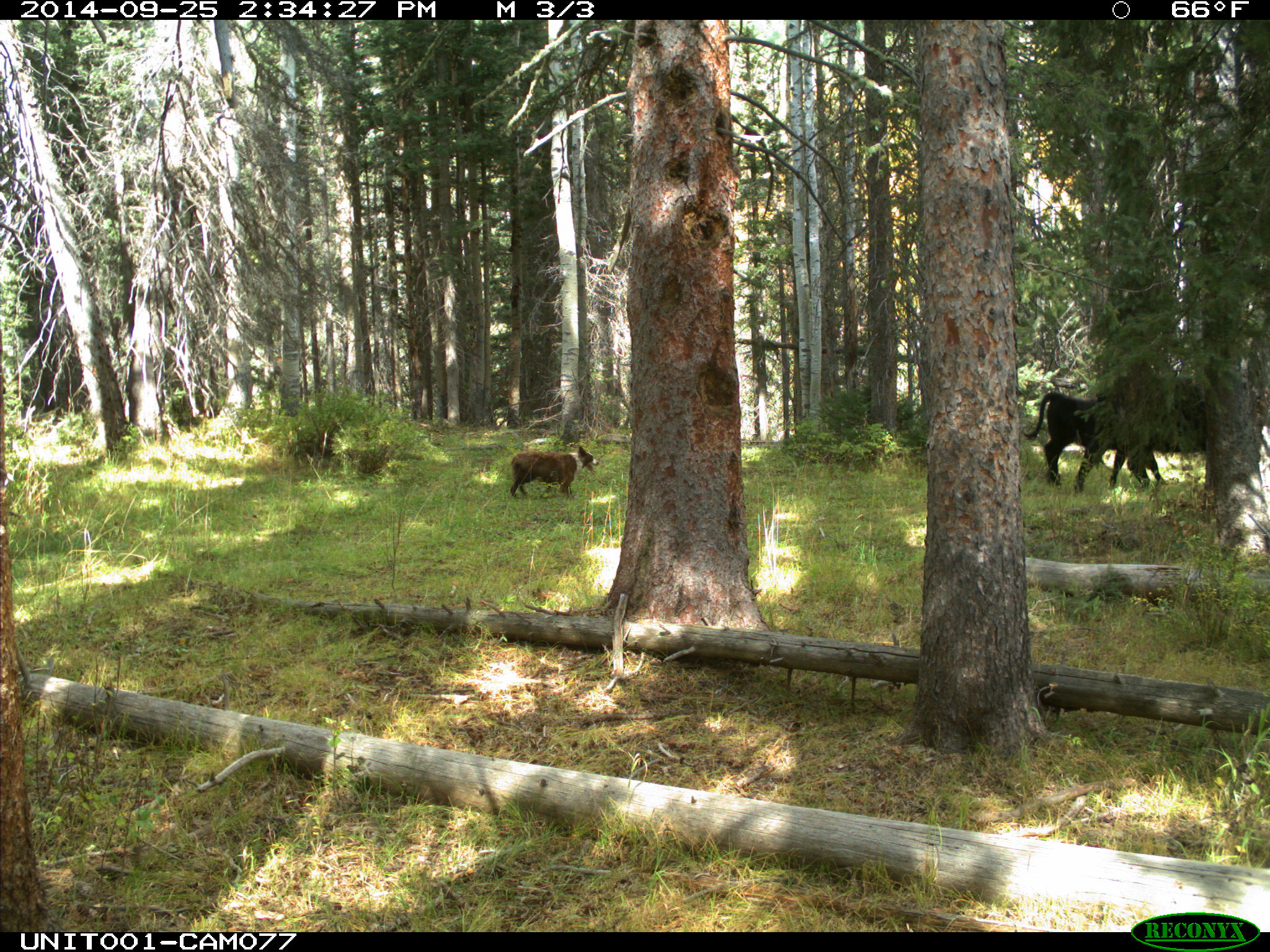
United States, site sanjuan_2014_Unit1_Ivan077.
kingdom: Animalia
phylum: Chordata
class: Mammalia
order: Artiodactyla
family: Bovidae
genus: Bos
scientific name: Bos taurus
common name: domestic cow